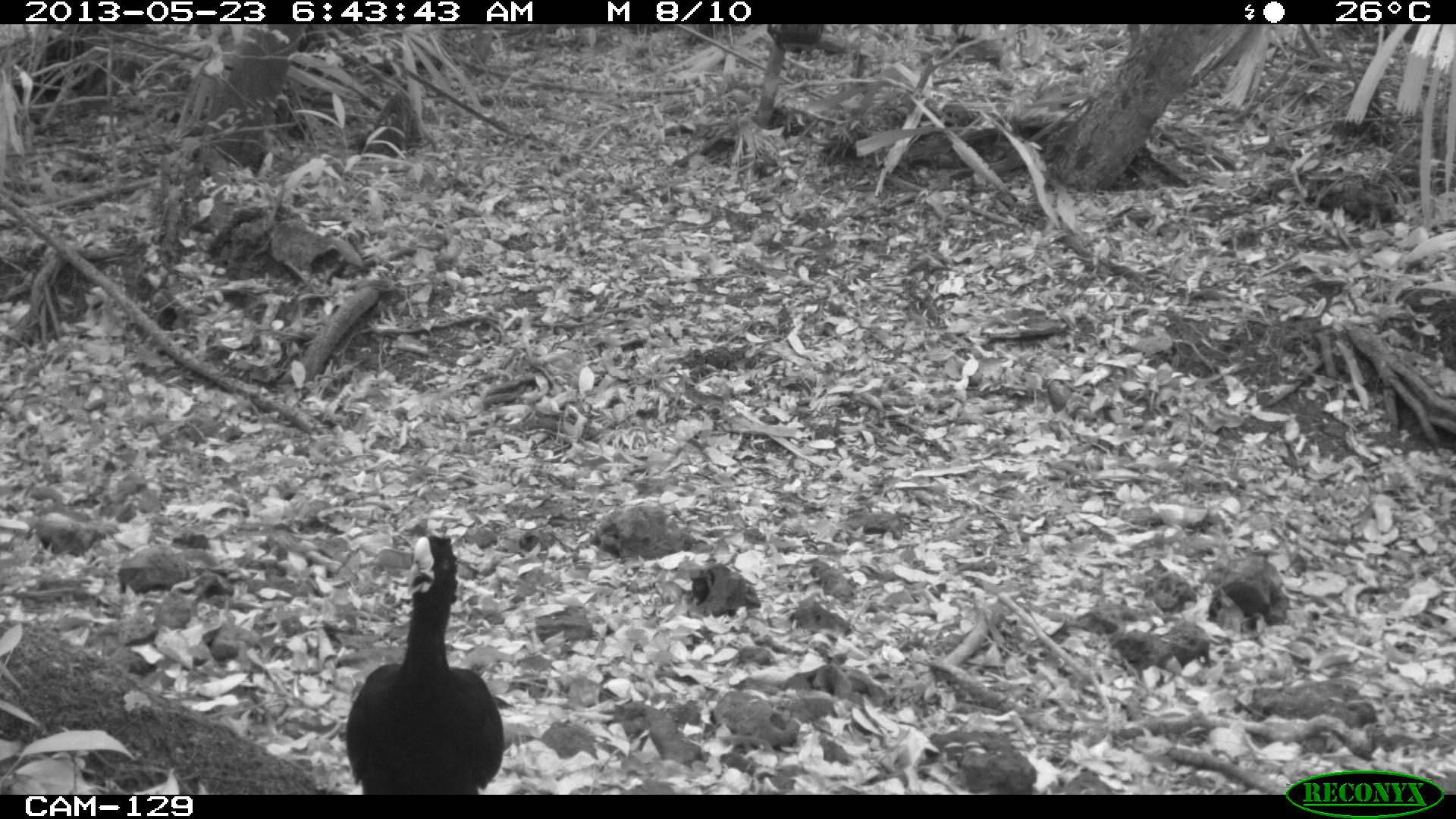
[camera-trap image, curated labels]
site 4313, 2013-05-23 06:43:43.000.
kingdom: Animalia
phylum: Chordata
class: Aves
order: Galliformes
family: Cracidae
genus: Crax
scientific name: Crax rubra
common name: great curassow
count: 1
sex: male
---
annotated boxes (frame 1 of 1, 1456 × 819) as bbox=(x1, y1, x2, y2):
crax rubra: bbox=(337, 519, 500, 792)